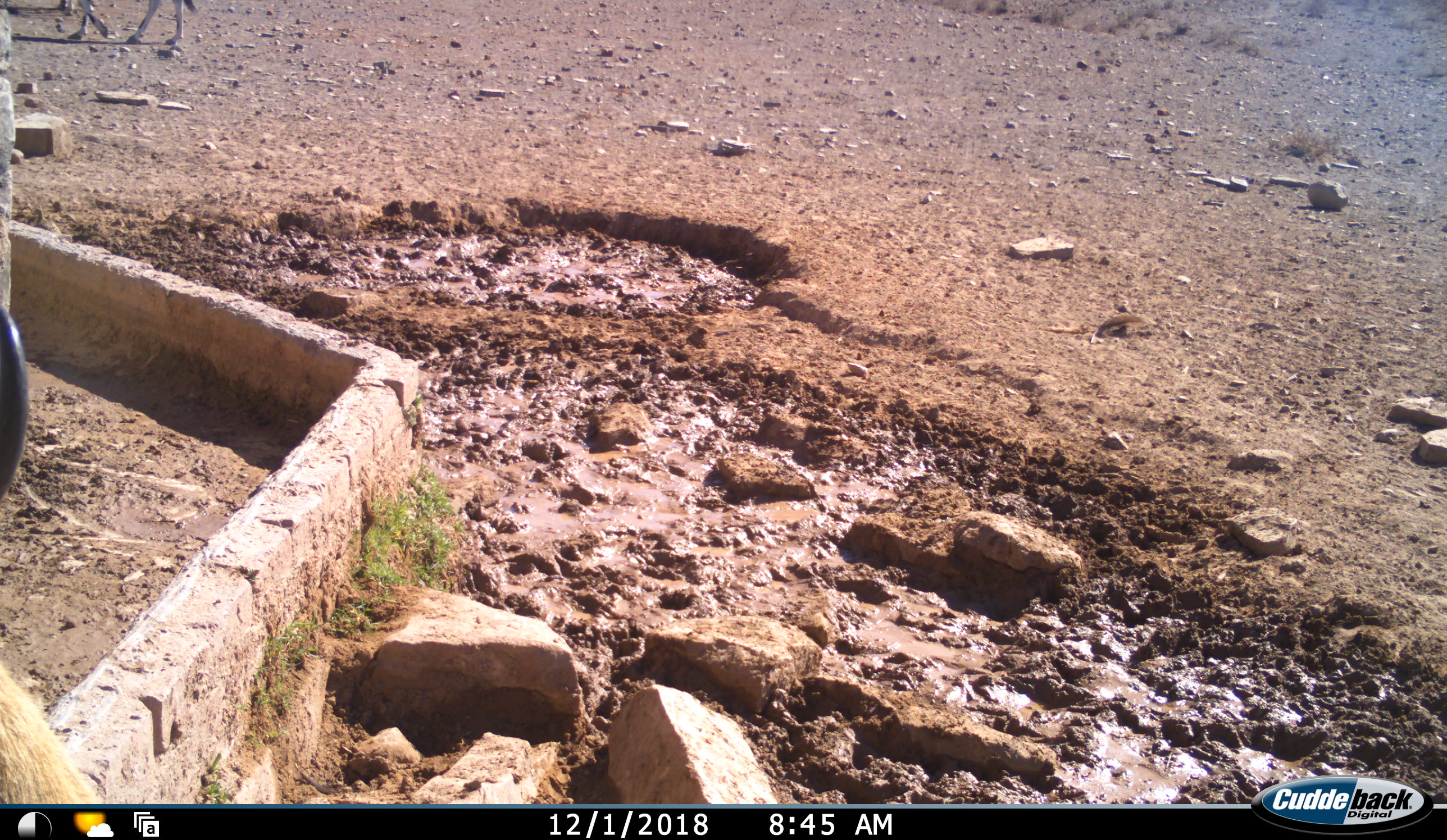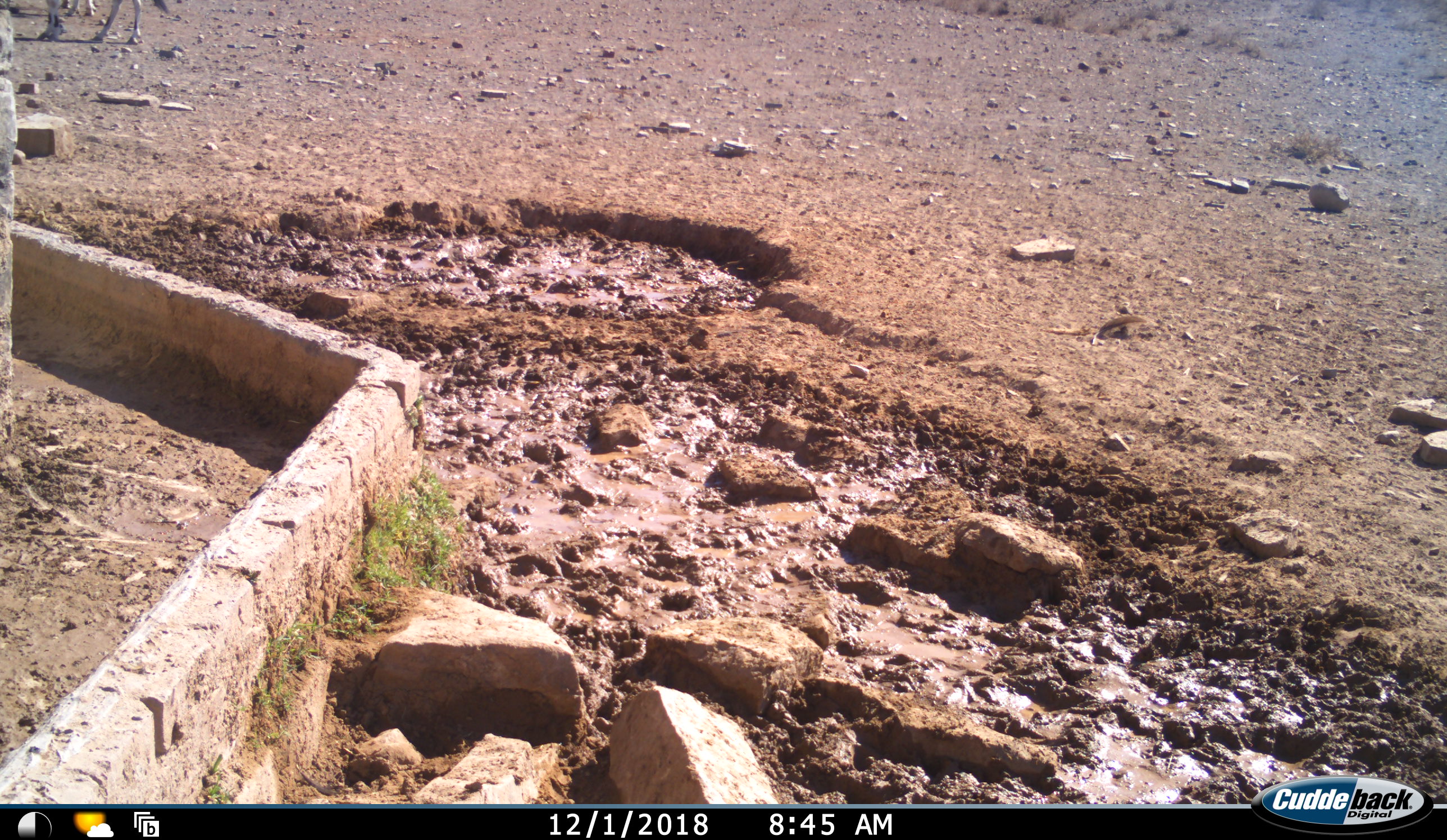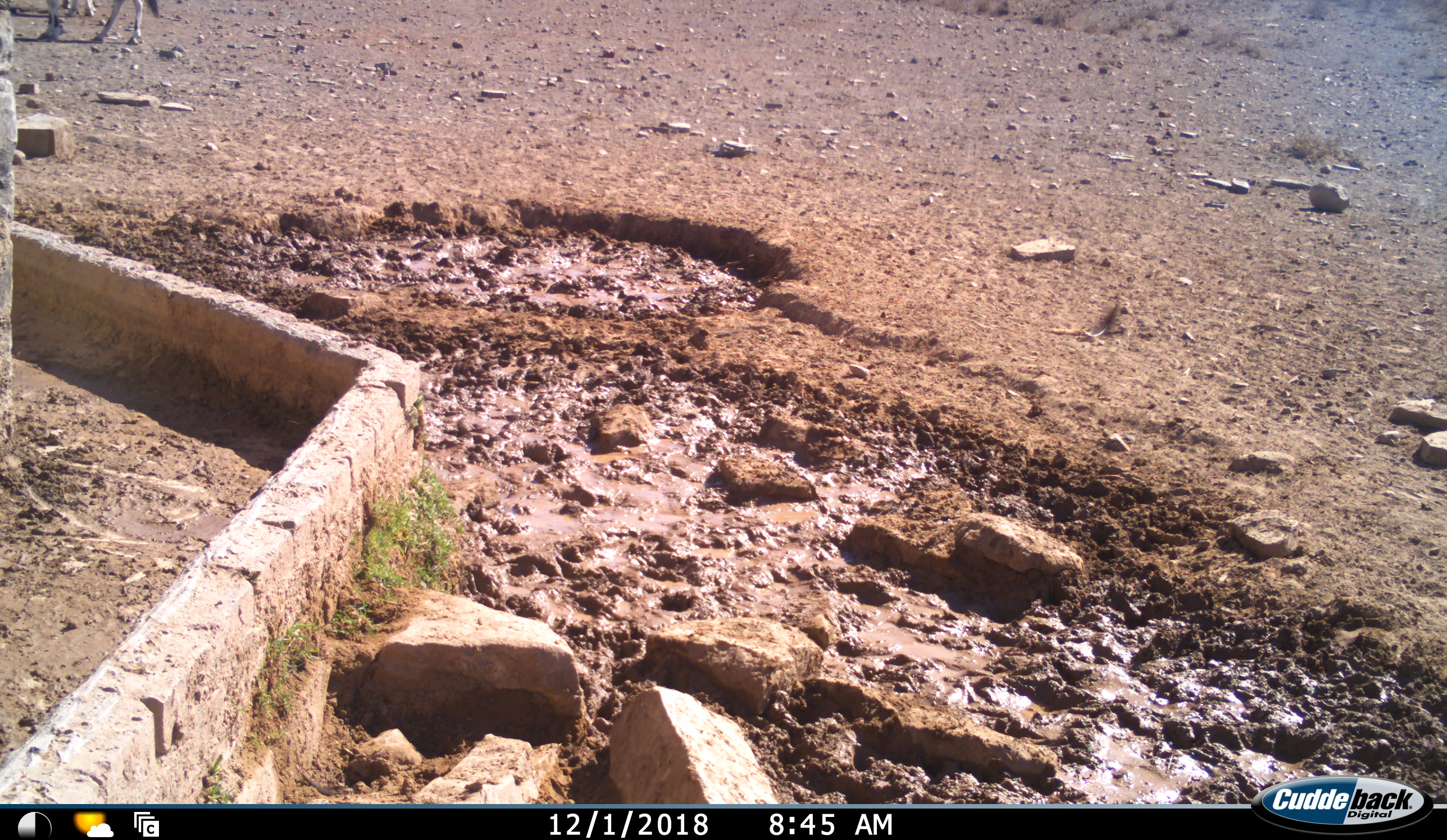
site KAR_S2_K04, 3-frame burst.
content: unidentified animal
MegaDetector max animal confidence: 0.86